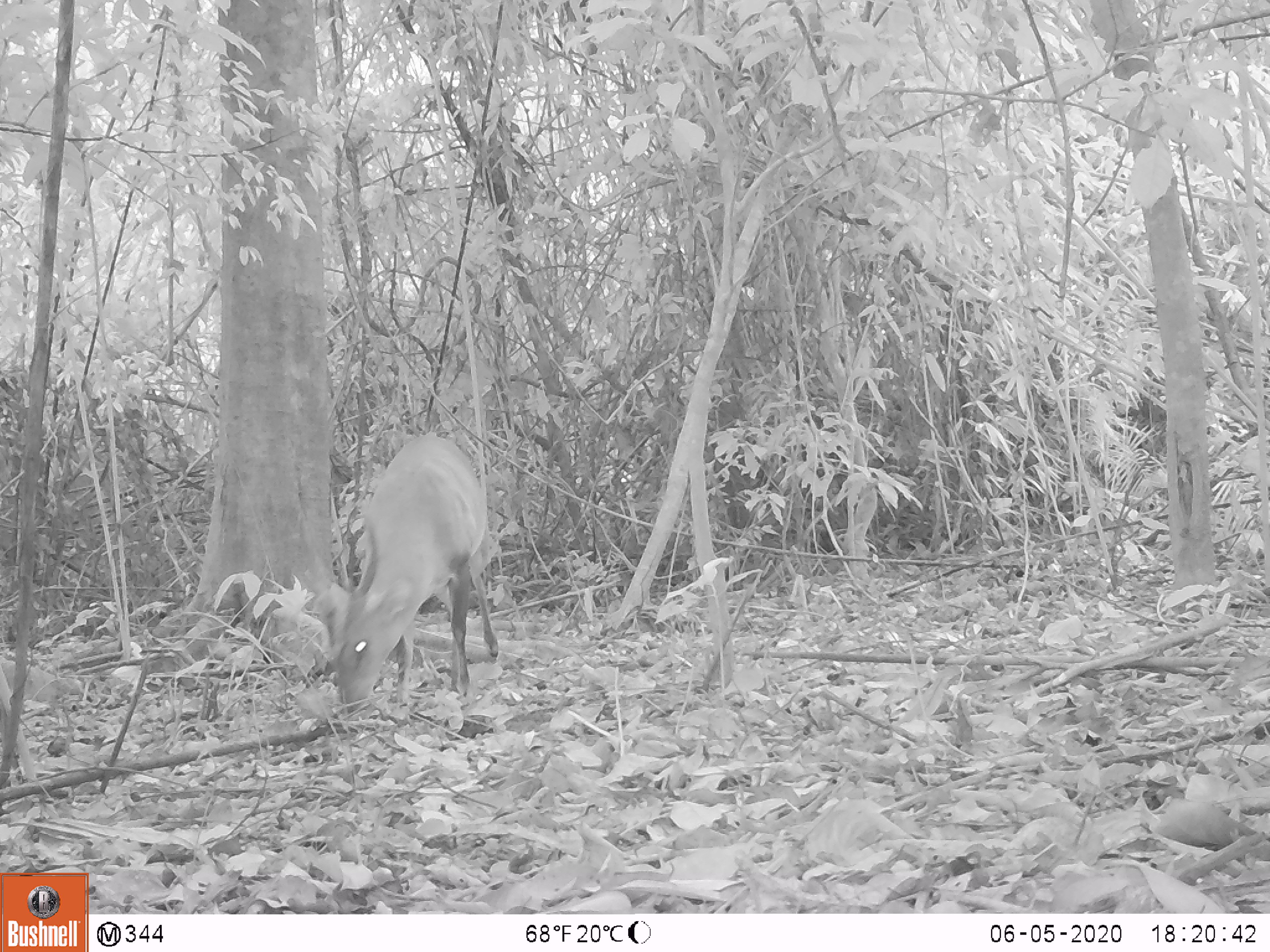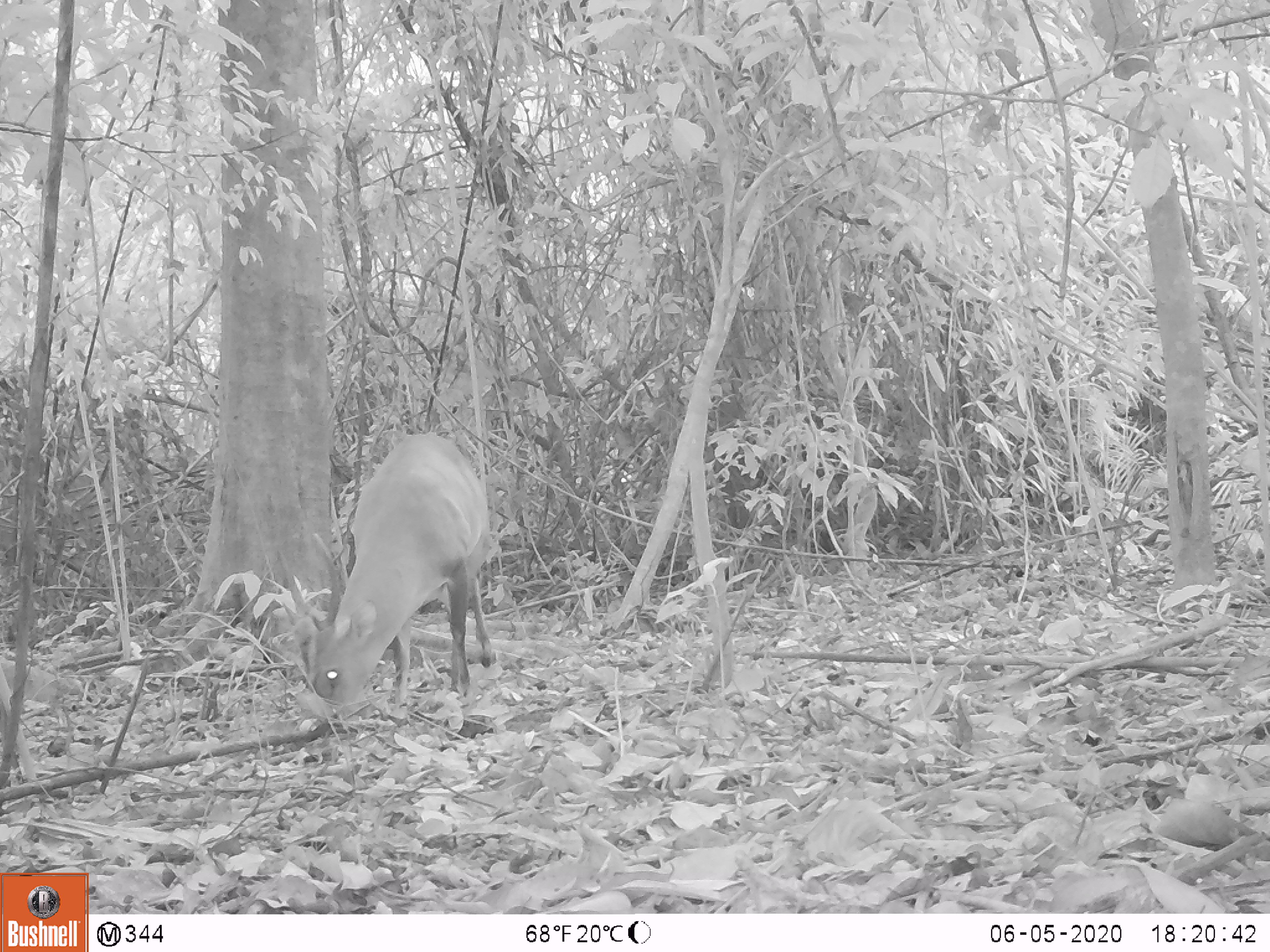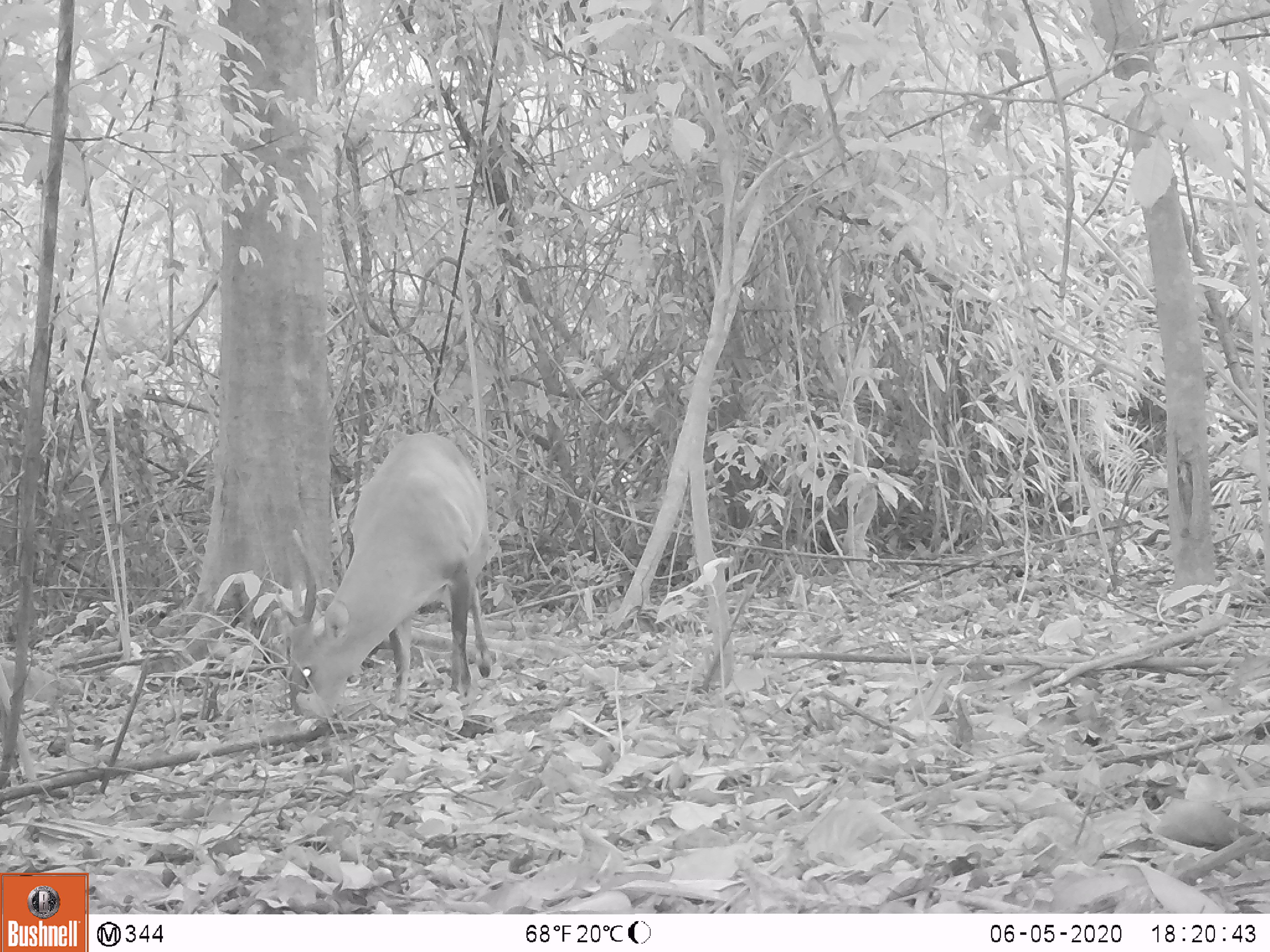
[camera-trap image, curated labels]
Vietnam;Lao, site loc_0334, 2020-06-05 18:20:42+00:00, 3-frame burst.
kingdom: Animalia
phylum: Chordata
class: Mammalia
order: Artiodactyla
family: Cervidae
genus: Muntiacus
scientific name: Muntiacus vuquangensis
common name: large-antlered muntjac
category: large antlered muntjac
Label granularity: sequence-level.